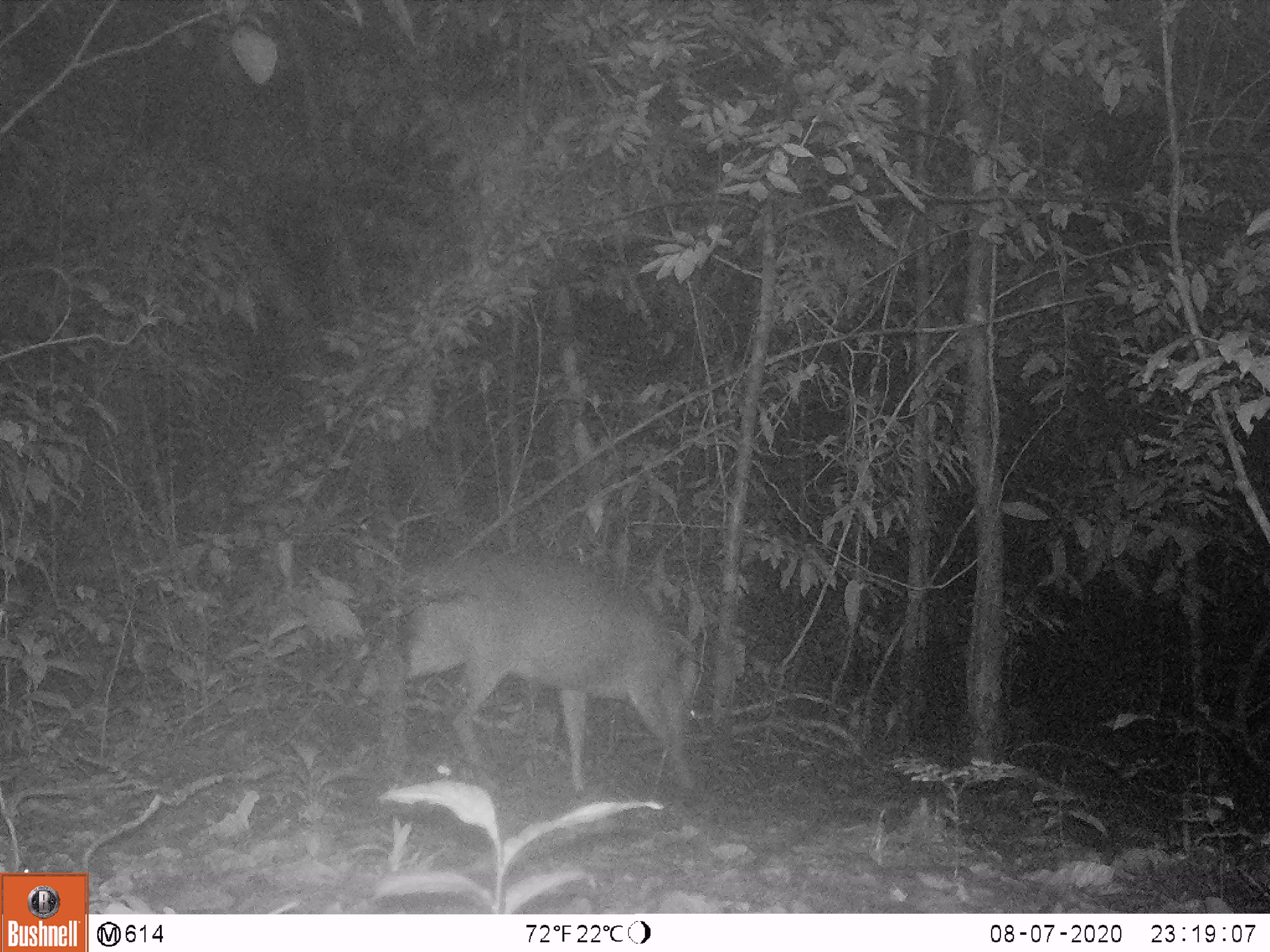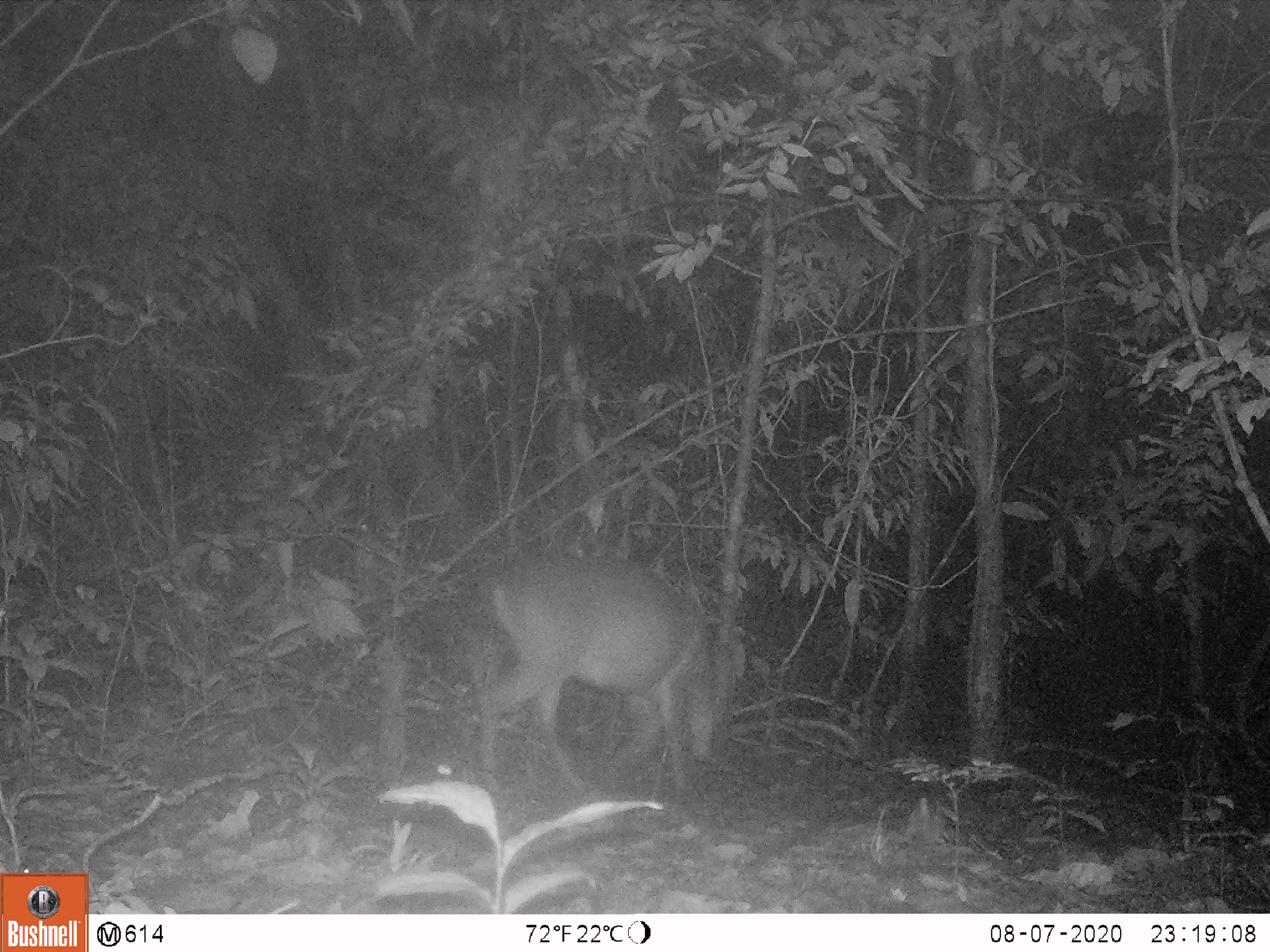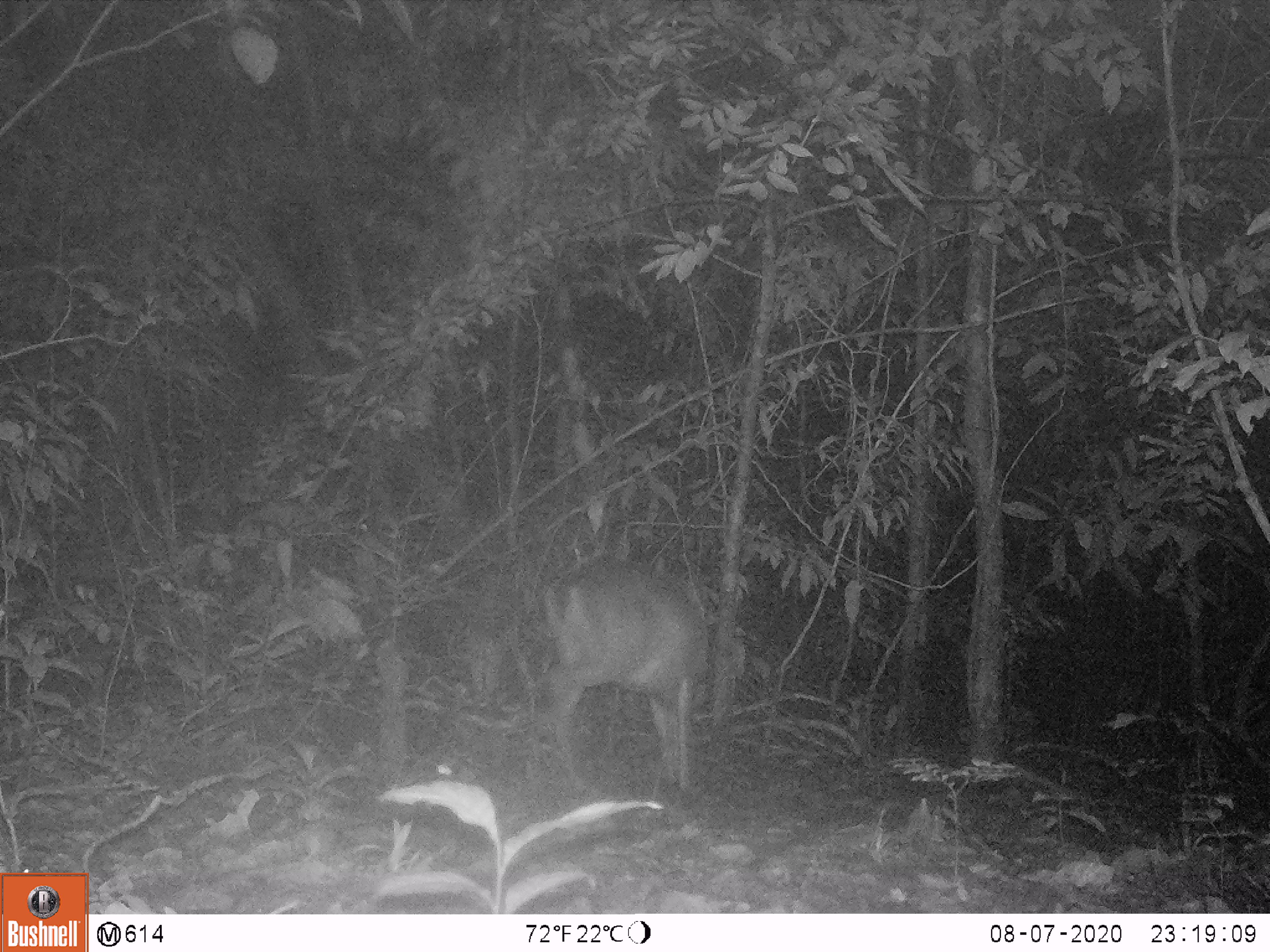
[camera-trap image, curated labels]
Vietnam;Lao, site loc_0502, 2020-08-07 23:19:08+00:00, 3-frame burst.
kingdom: Animalia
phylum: Chordata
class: Mammalia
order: Artiodactyla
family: Cervidae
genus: Muntiacus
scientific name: Muntiacus vuquangensis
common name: large-antlered muntjac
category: large antlered muntjac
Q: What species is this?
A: Large antlered muntjac (large-antlered muntjac) (Muntiacus vuquangensis).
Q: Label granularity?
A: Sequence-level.